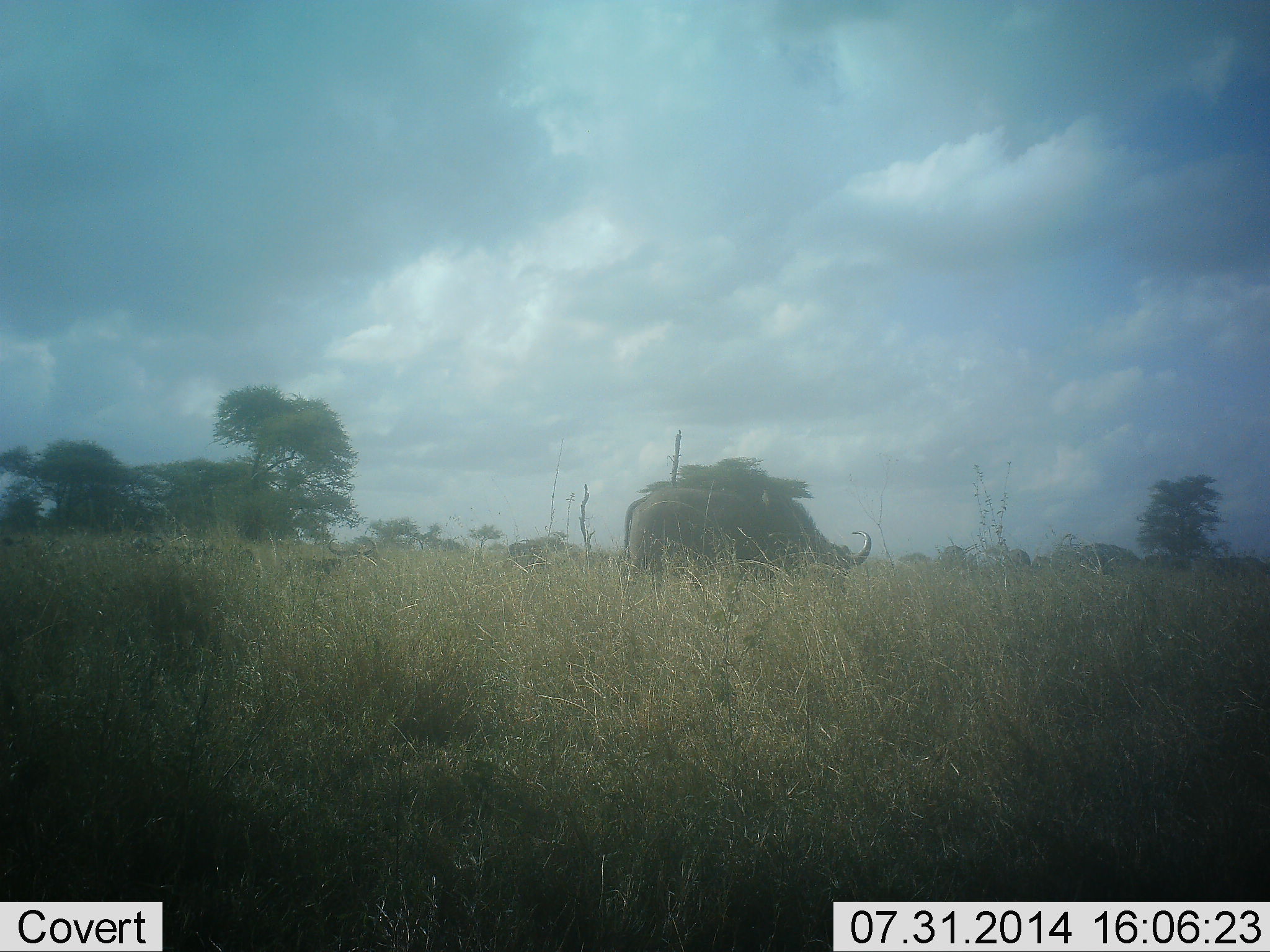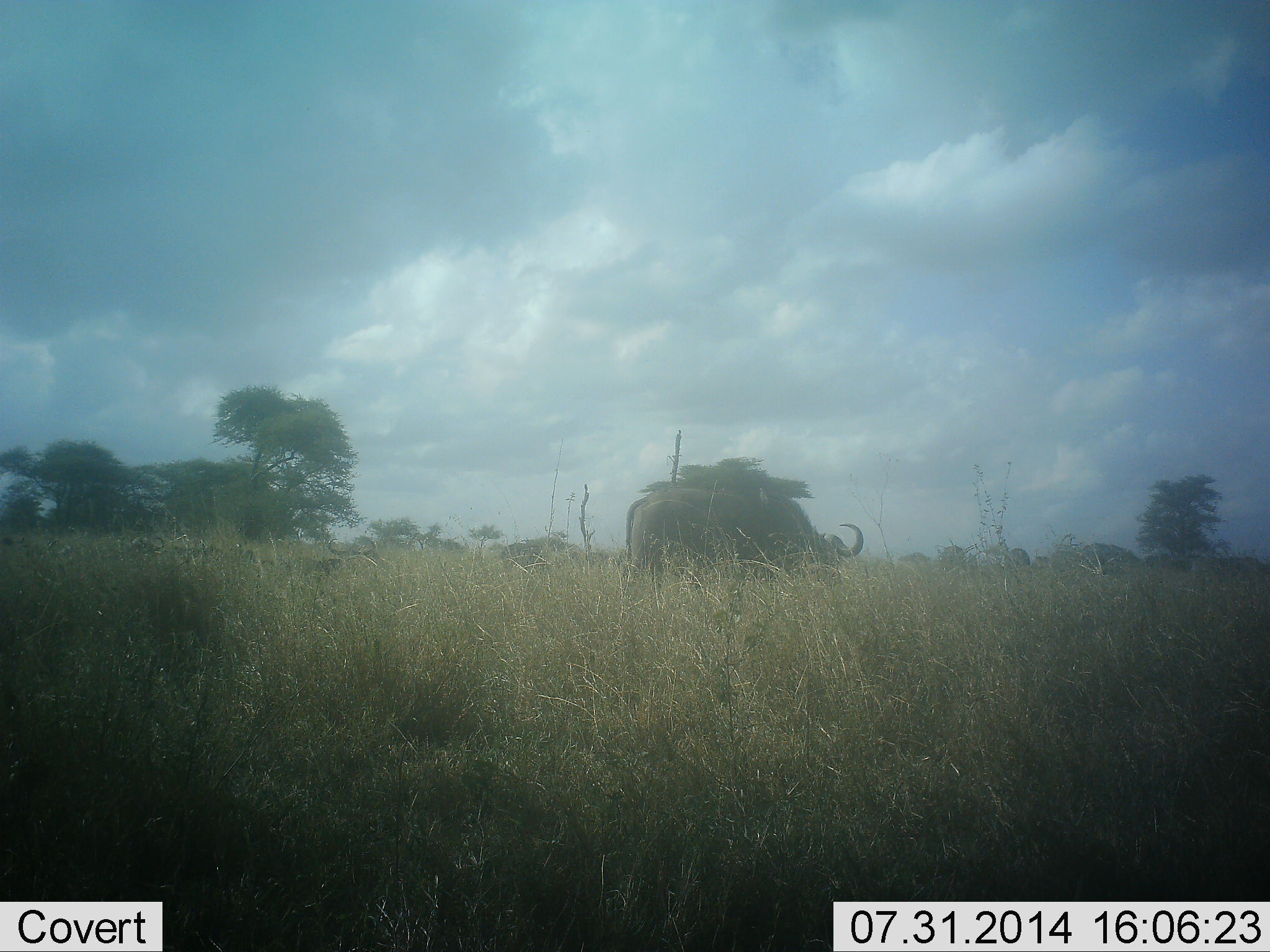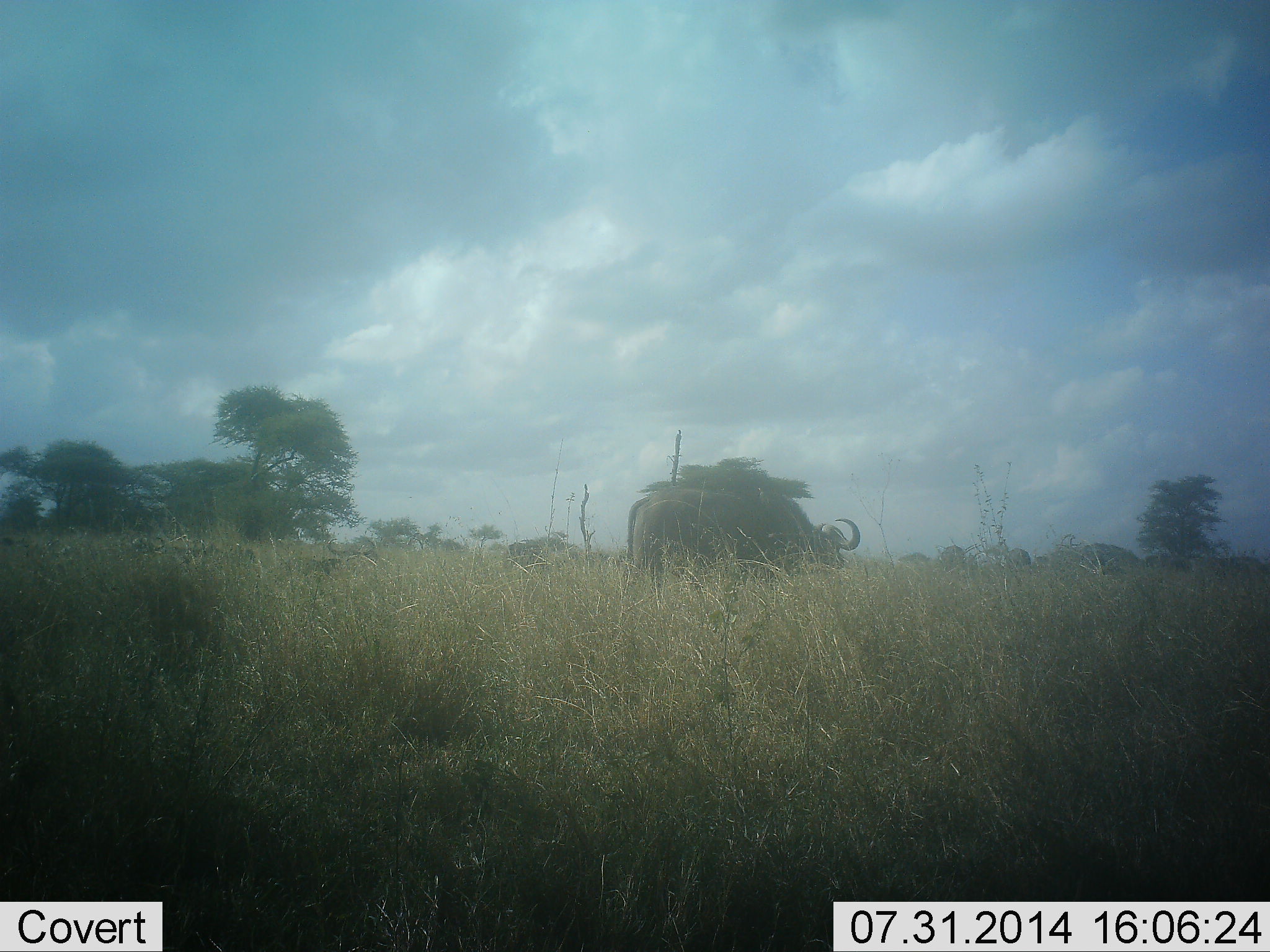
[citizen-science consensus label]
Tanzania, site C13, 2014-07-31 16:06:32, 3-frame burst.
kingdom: Animalia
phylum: Chordata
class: Mammalia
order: Artiodactyla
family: Bovidae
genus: Syncerus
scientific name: Syncerus caffer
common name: cape buffalo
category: buffalo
Buffalo (cape buffalo) (Syncerus caffer), count 1. Behavior (volunteer vote fractions): standing 30%, resting 0%, moving 10%, interacting 0%. Young present (vote fraction): 0%. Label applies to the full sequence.